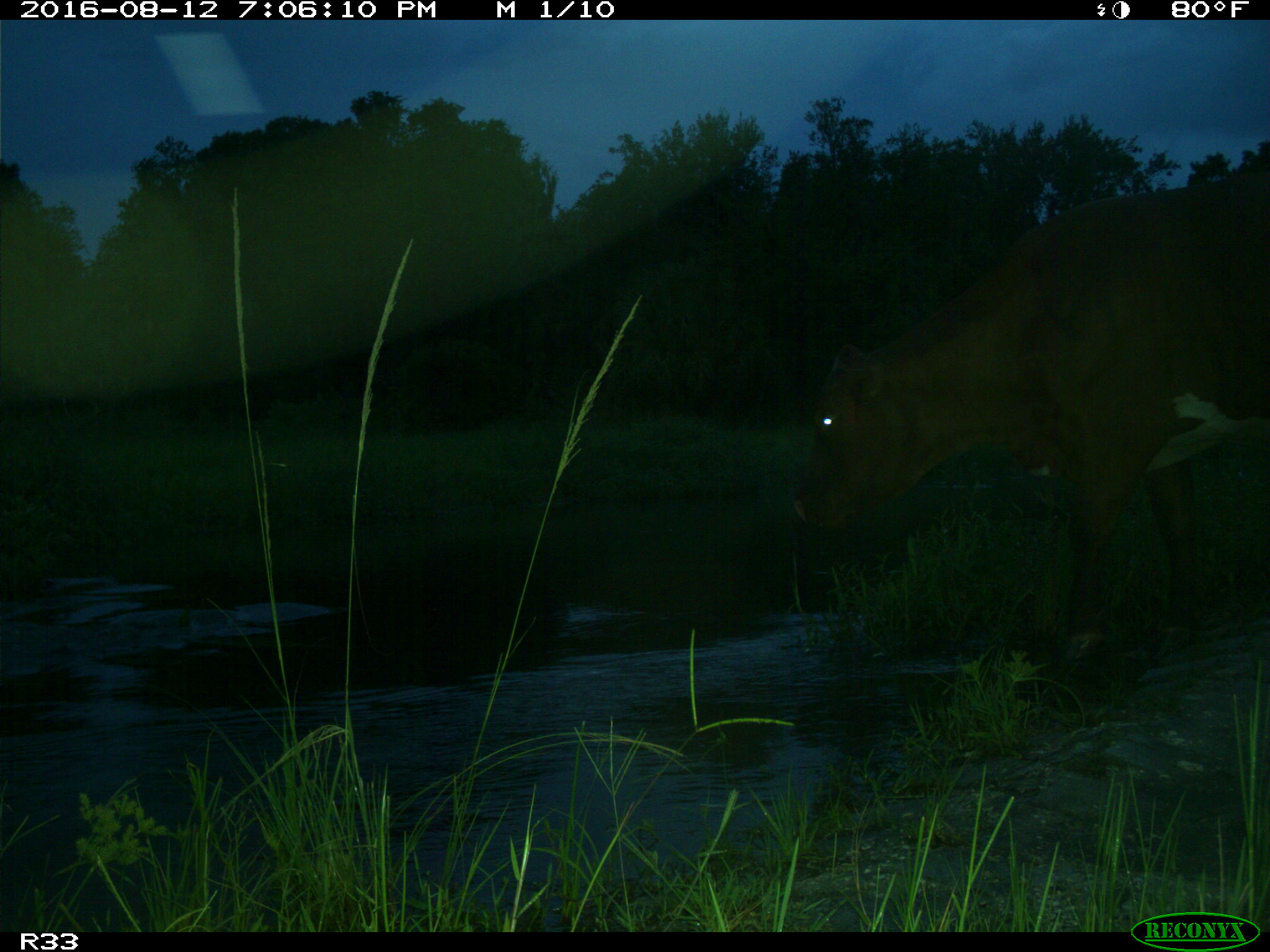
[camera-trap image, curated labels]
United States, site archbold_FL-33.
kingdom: Animalia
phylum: Chordata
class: Mammalia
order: Artiodactyla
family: Bovidae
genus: Bos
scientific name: Bos taurus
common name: domestic cow